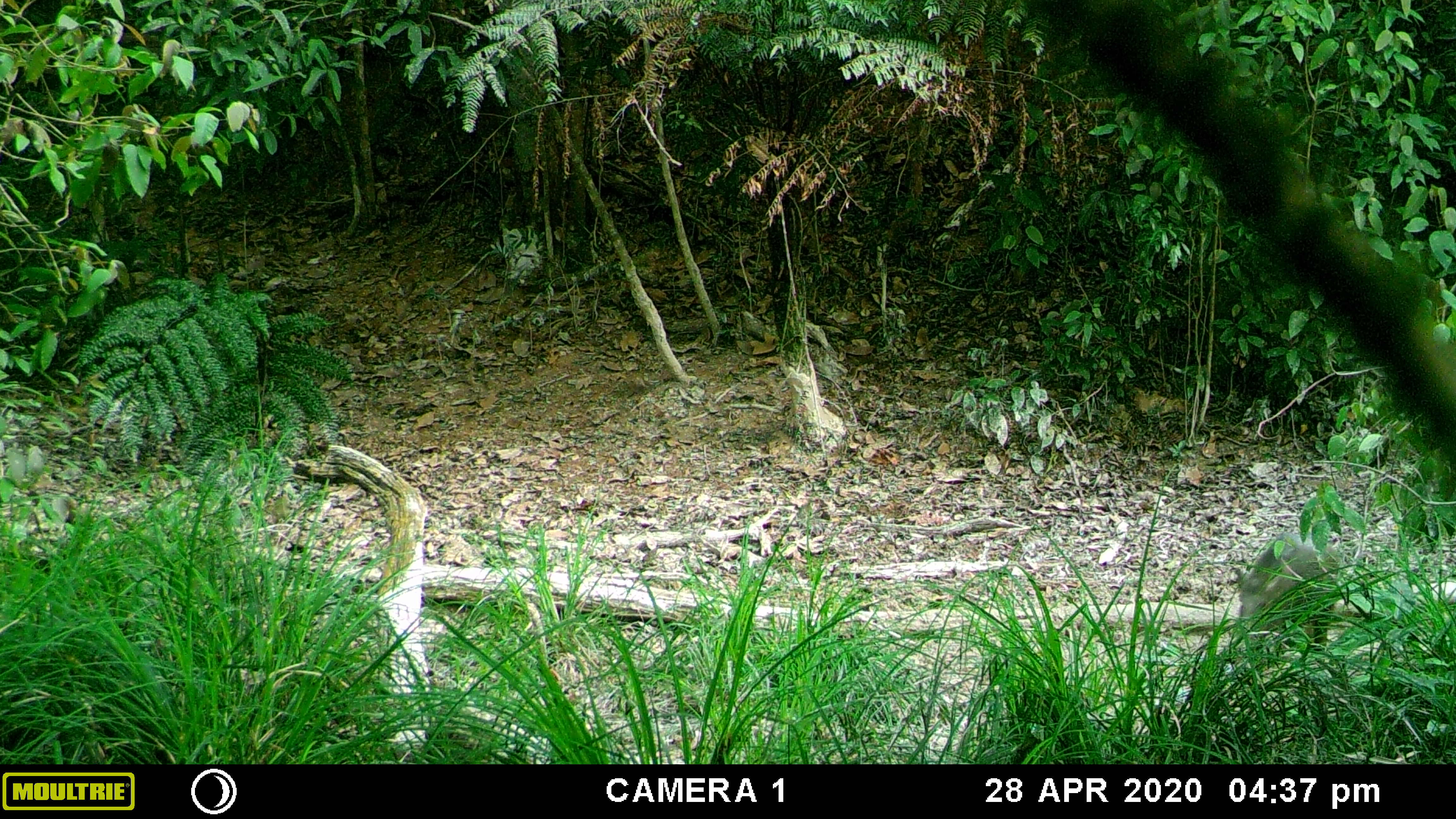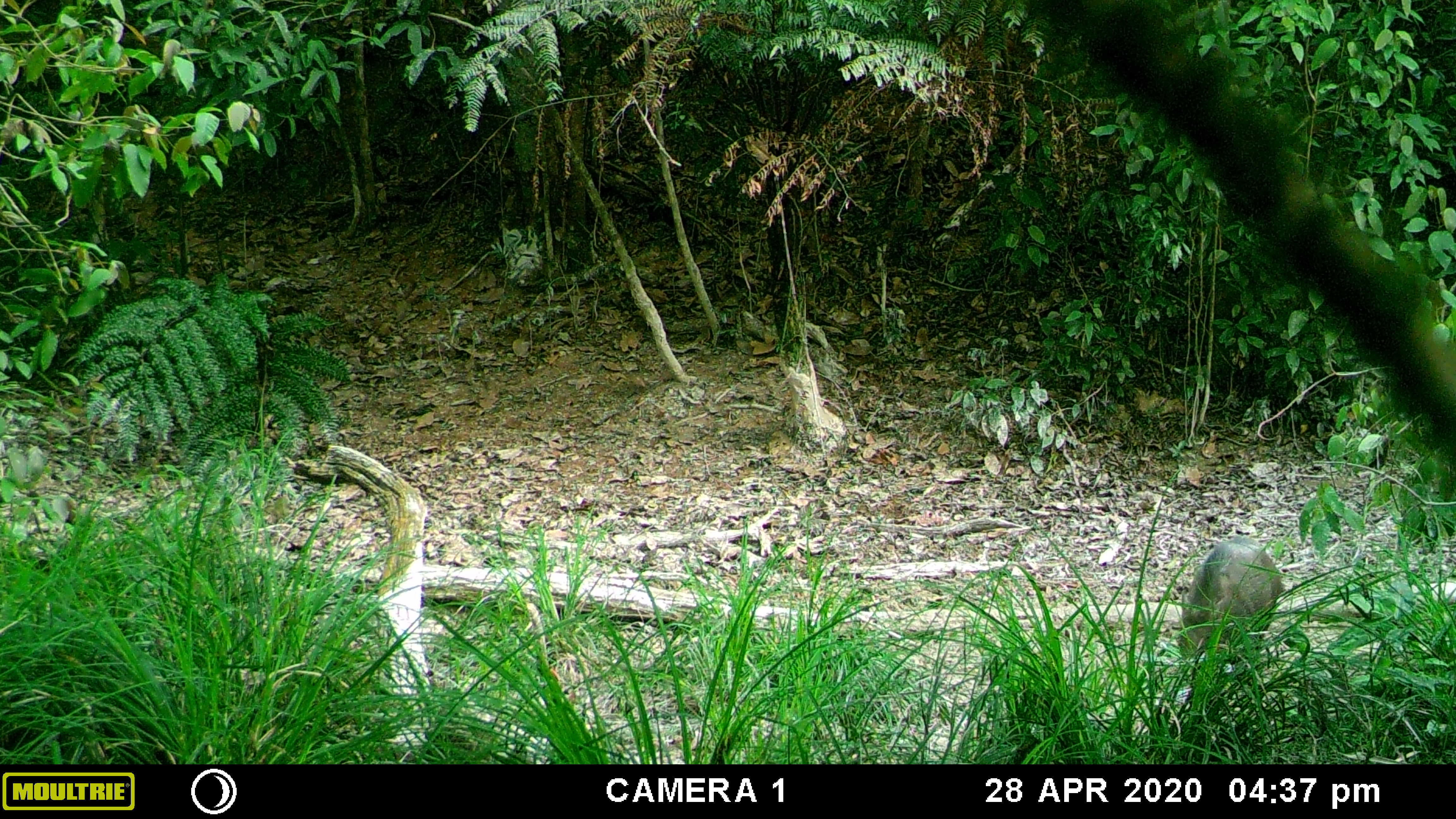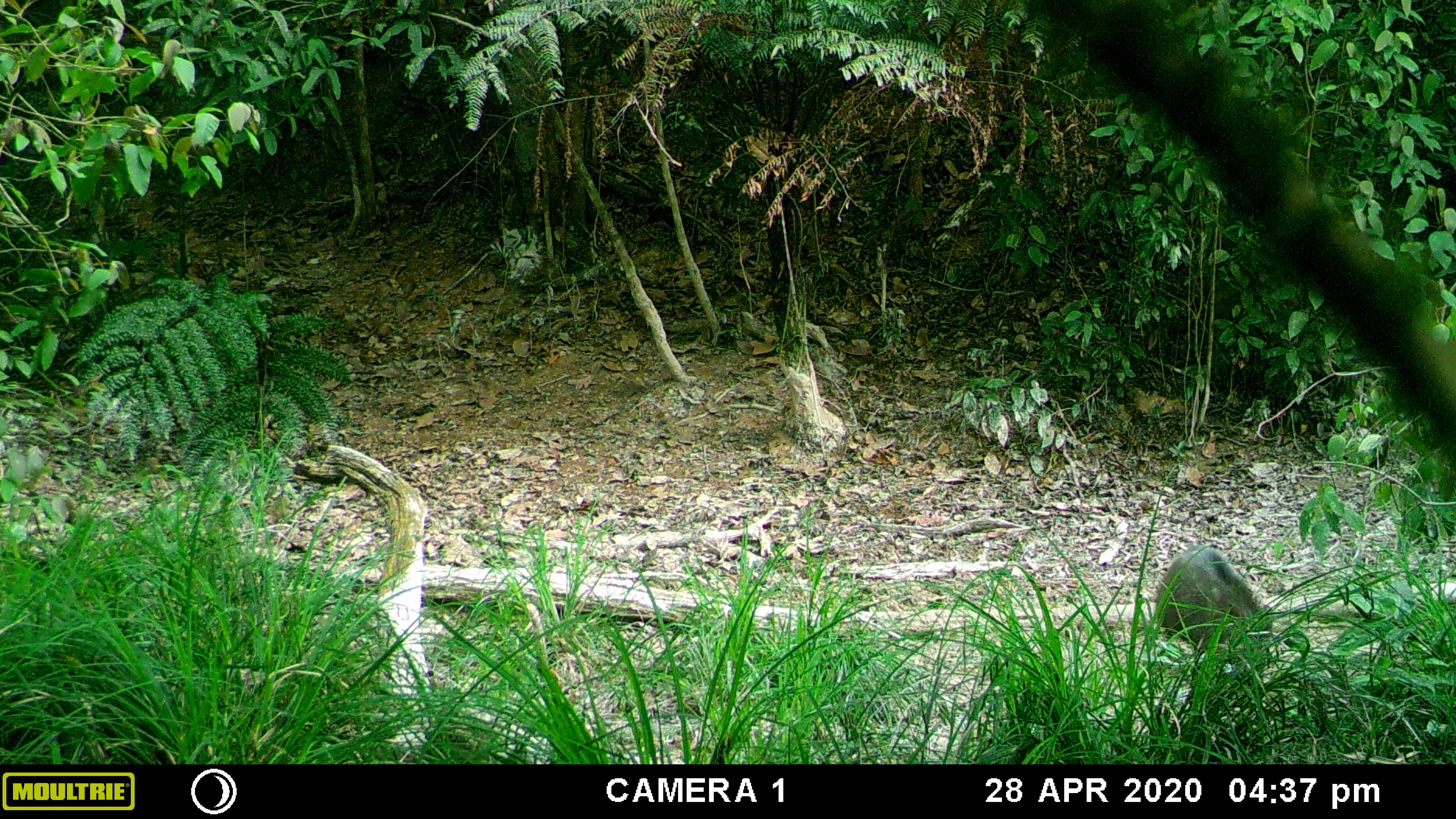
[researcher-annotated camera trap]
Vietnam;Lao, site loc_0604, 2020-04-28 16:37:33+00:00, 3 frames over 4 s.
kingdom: Animalia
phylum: Chordata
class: Mammalia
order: Artiodactyla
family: Suidae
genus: Sus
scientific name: Sus scrofa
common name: eurasian wild pig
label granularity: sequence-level